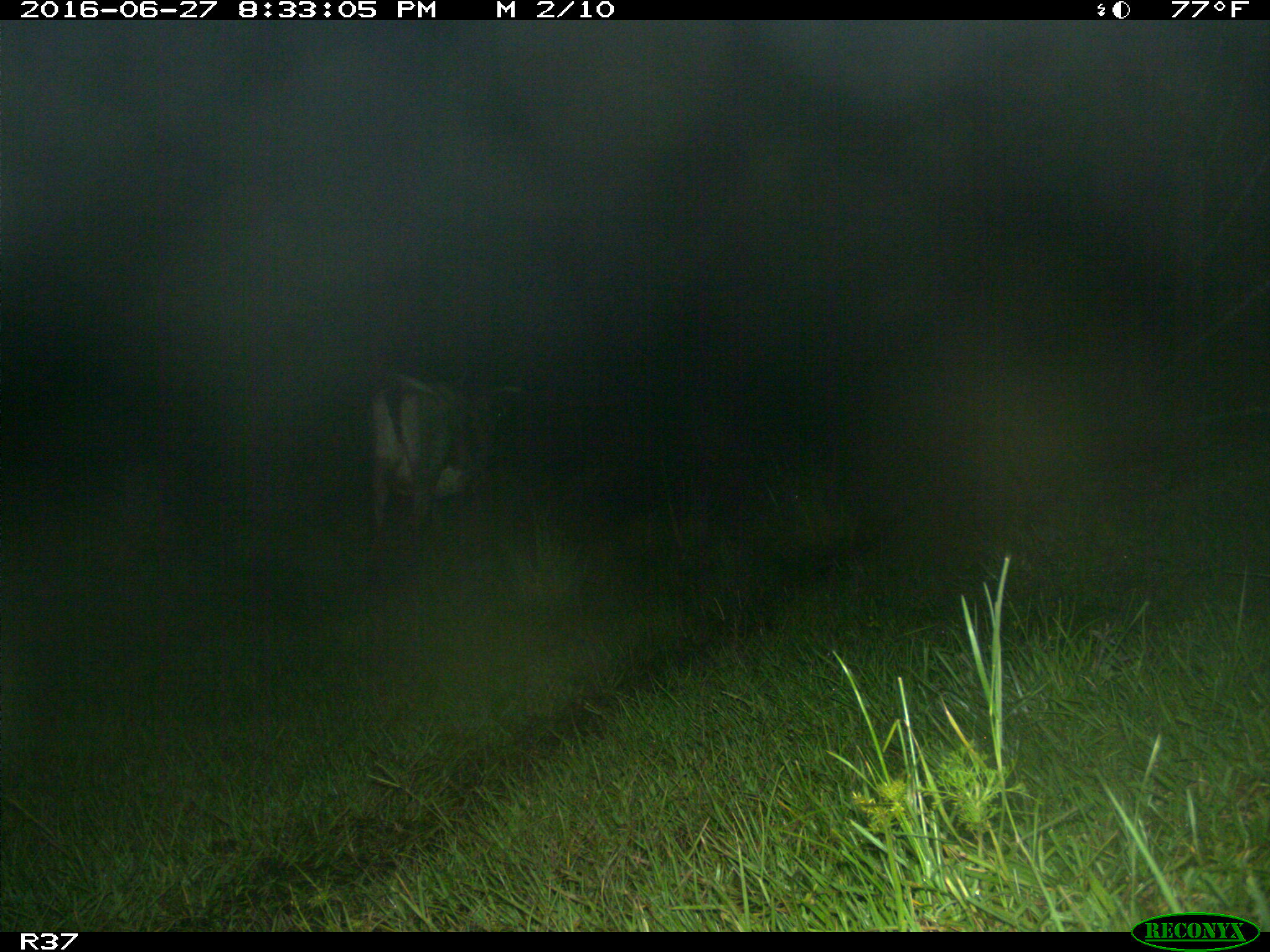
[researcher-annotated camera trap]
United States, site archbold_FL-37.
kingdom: Animalia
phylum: Chordata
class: Mammalia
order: Artiodactyla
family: Bovidae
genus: Bos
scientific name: Bos taurus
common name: domestic cow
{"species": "Bos taurus (domestic cow)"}